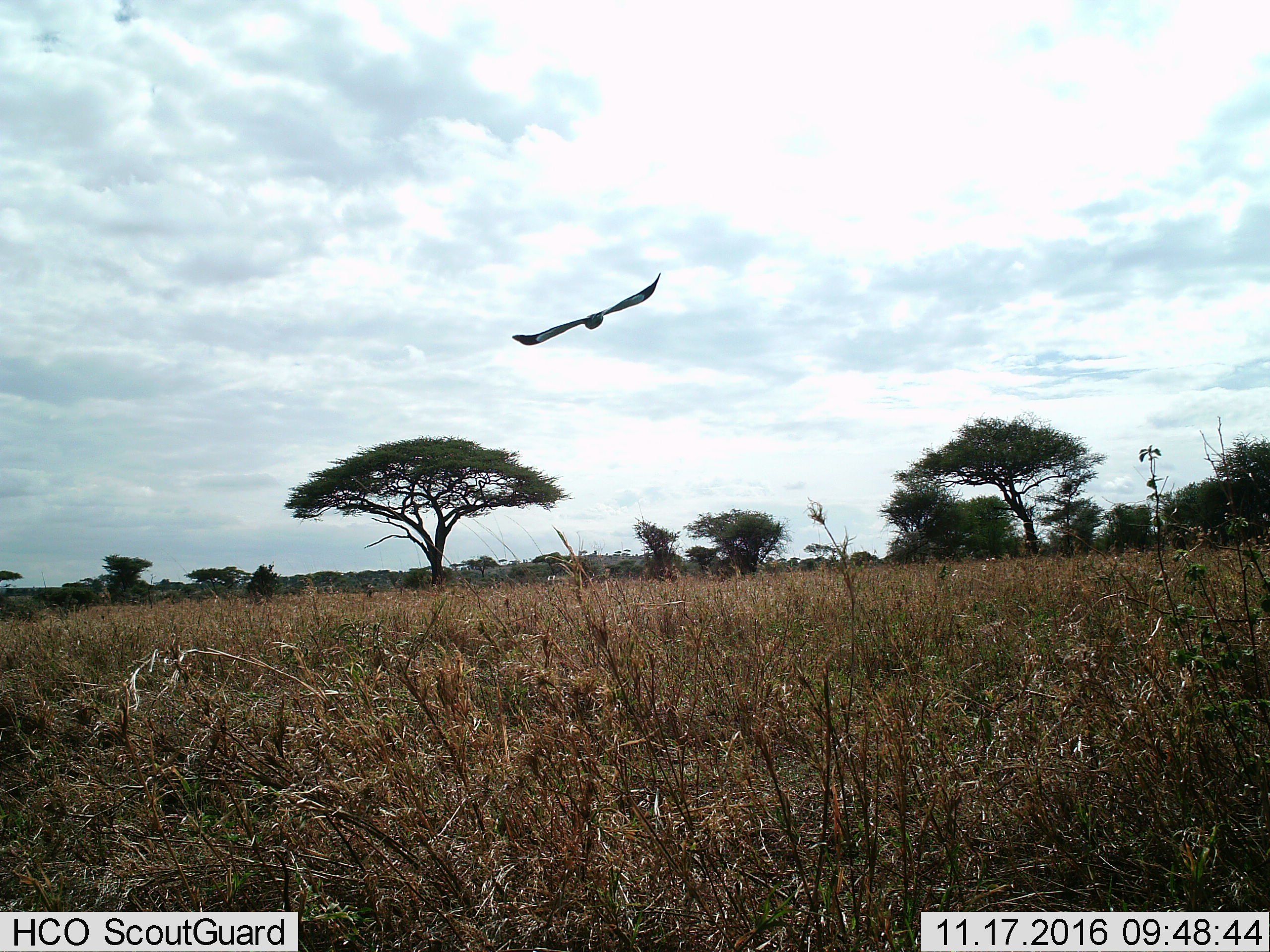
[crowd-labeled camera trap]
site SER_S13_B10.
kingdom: Animalia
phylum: Chordata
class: Aves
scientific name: Aves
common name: bird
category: birdother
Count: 1.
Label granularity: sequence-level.